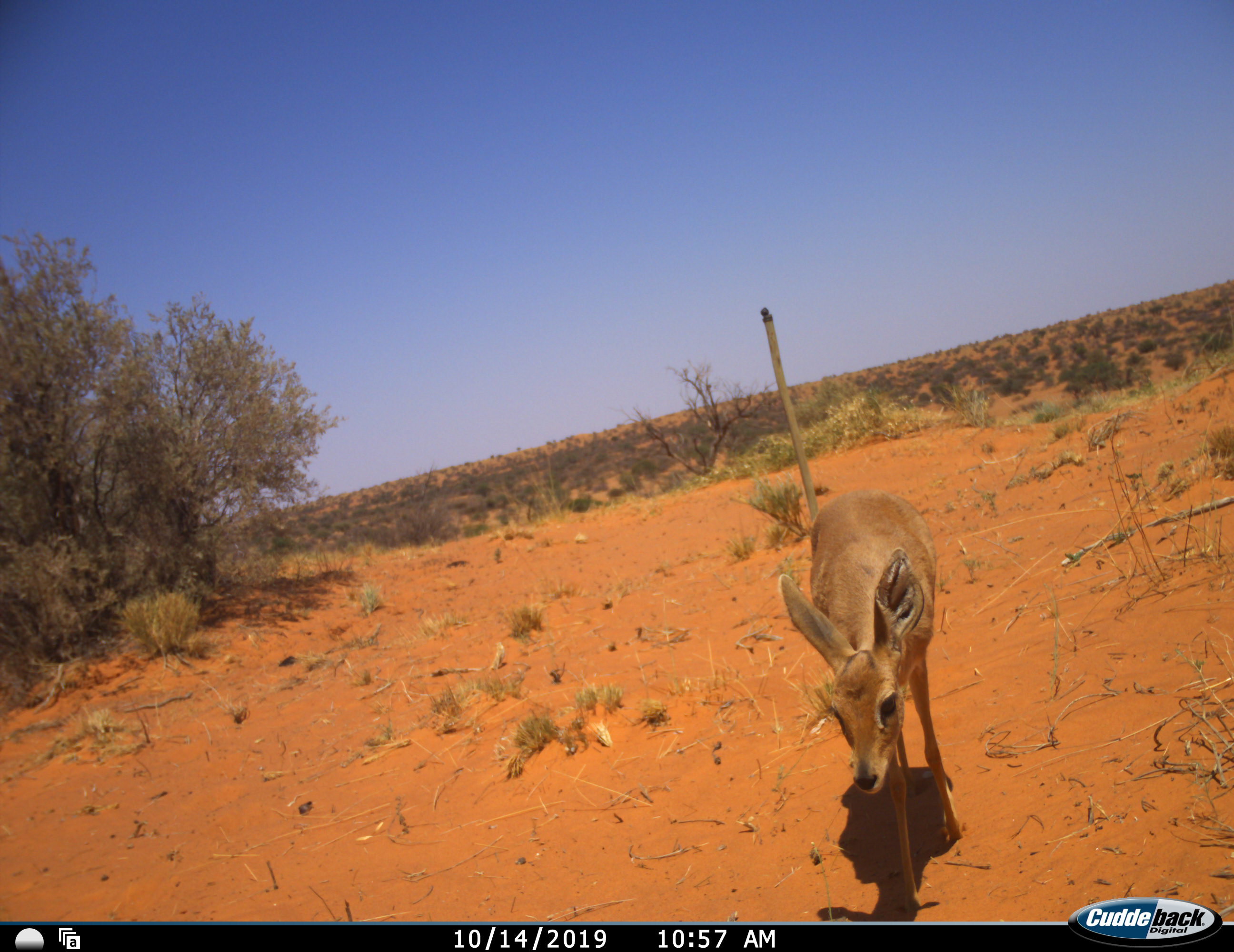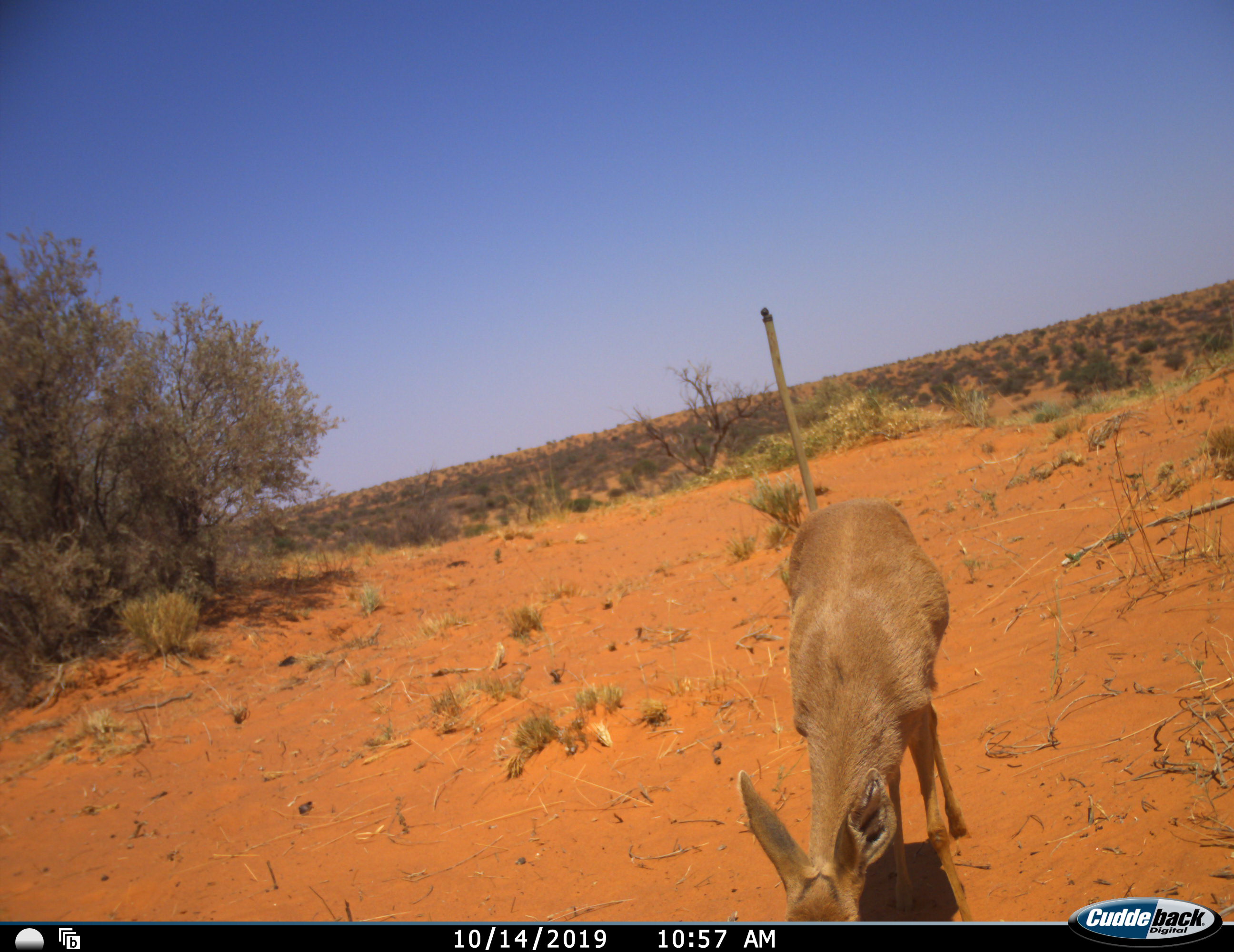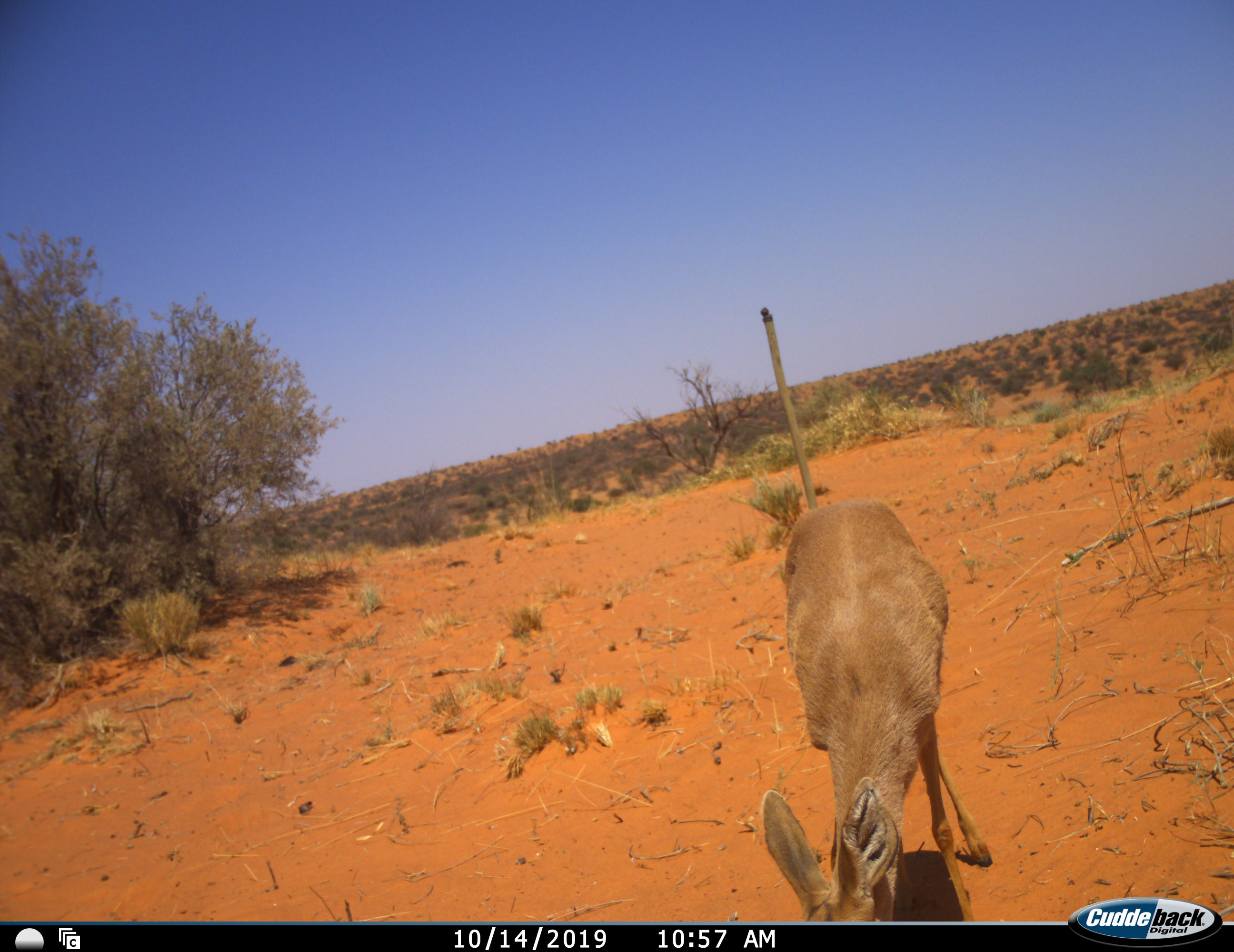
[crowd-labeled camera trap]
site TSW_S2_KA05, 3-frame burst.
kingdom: Animalia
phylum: Chordata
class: Mammalia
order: Artiodactyla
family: Bovidae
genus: Raphicerus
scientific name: Raphicerus campestris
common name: steenbok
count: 1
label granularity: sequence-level